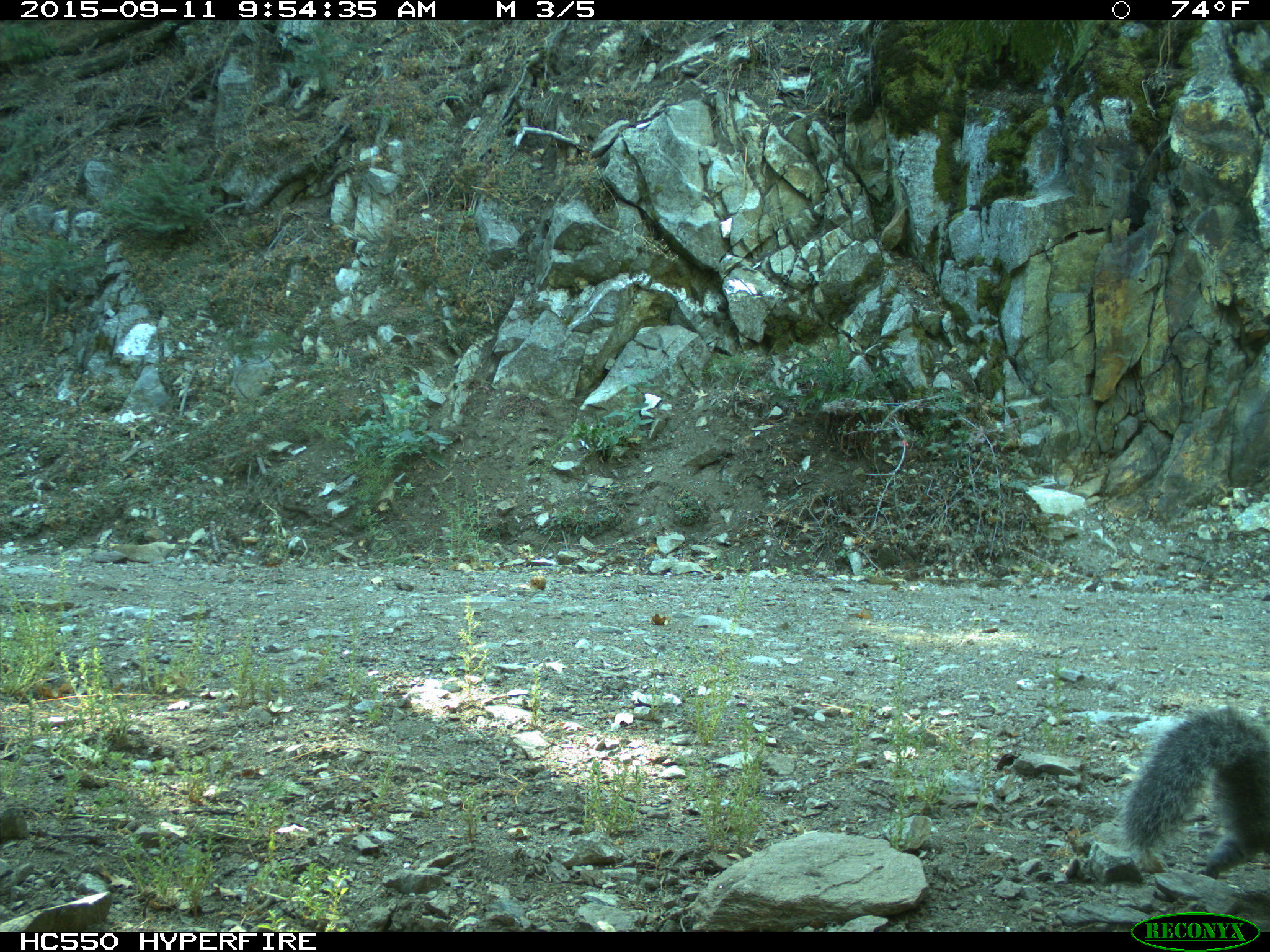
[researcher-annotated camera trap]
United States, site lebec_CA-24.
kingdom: Animalia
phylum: Chordata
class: Mammalia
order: Rodentia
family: Sciuridae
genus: Sciurus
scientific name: Sciurus carolinensis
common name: eastern gray squirrel